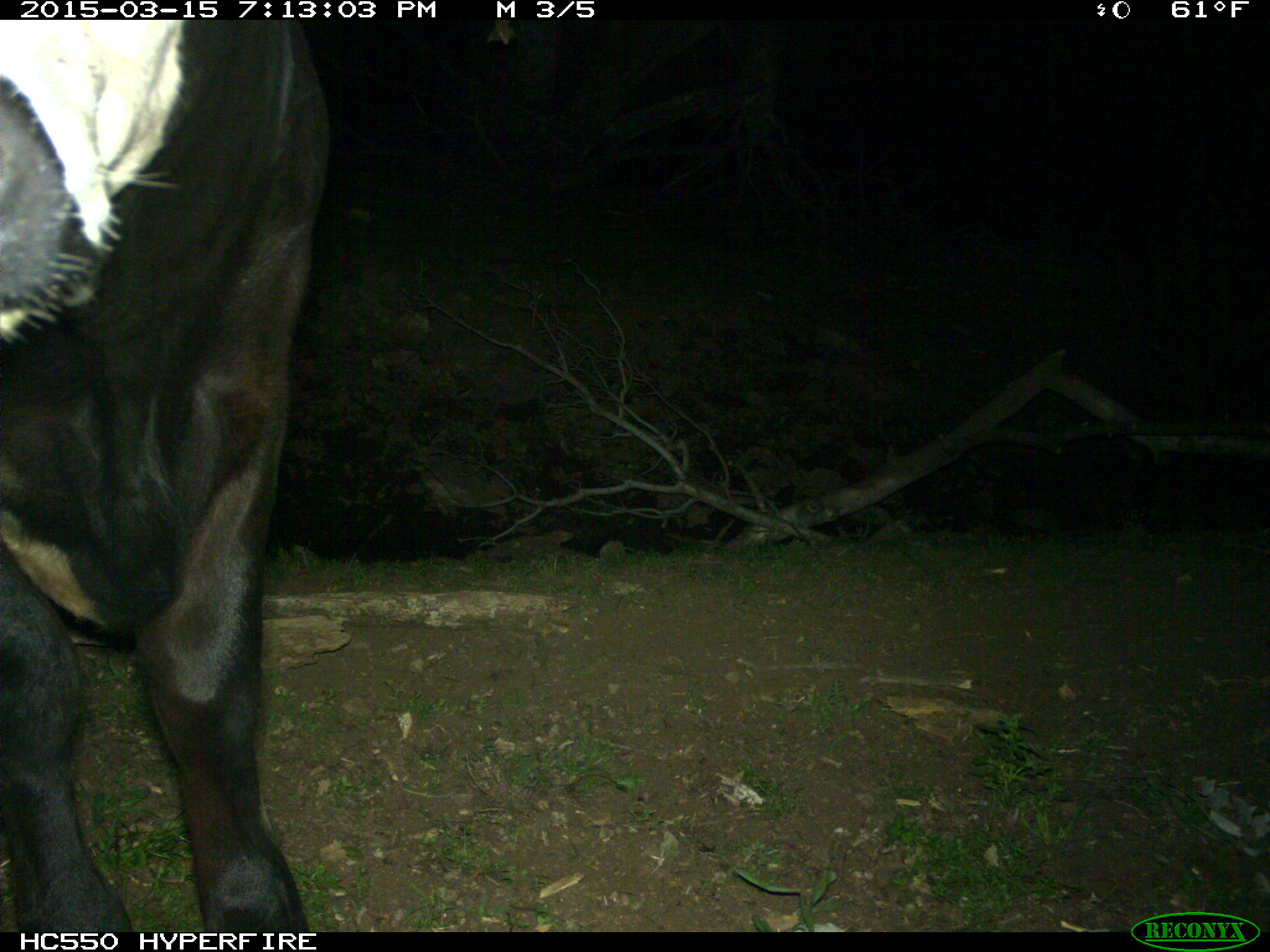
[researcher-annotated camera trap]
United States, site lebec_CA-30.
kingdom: Animalia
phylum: Chordata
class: Mammalia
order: Artiodactyla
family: Bovidae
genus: Bos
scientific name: Bos taurus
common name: domestic cow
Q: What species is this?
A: Bos taurus (domestic cow).